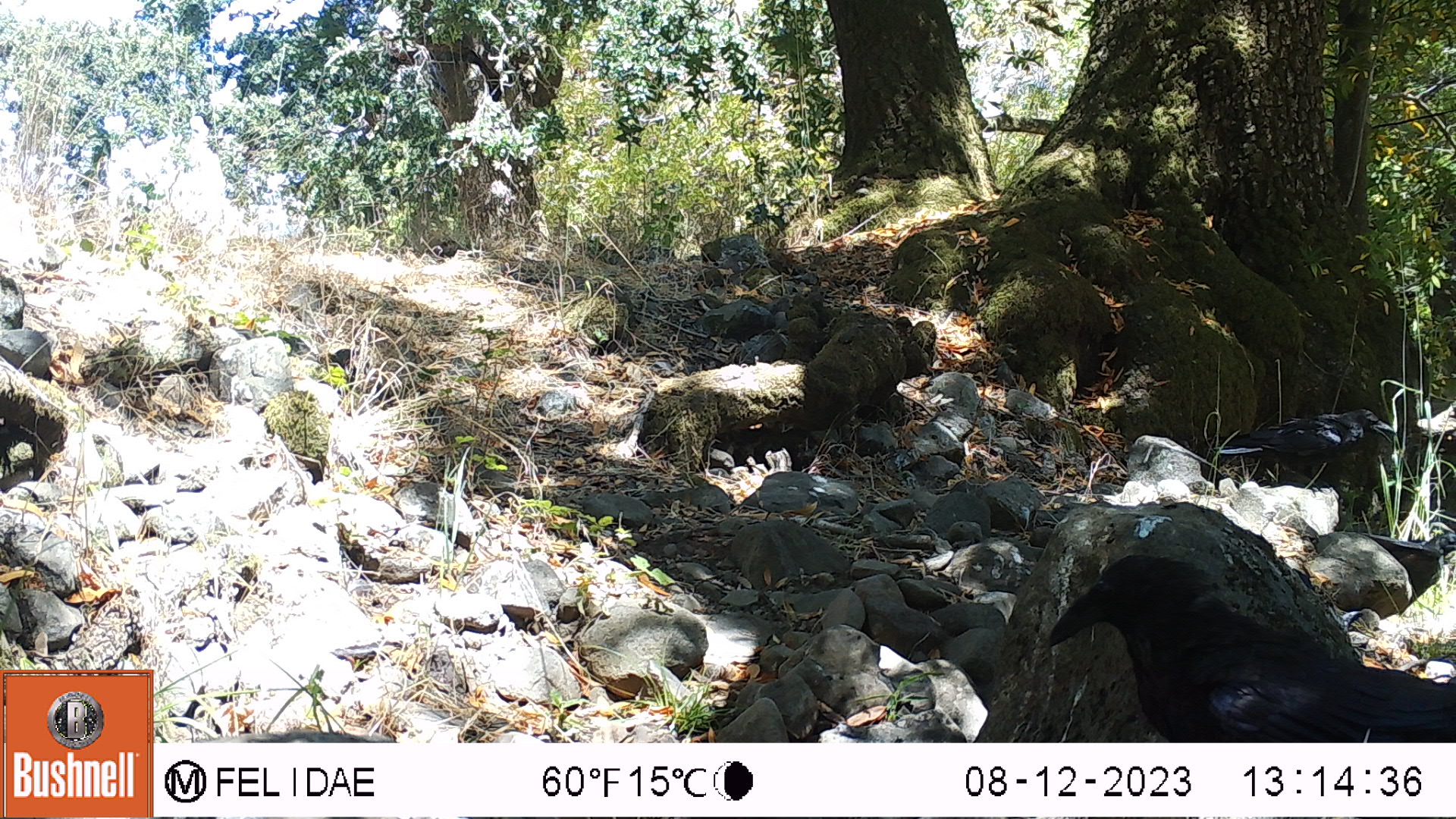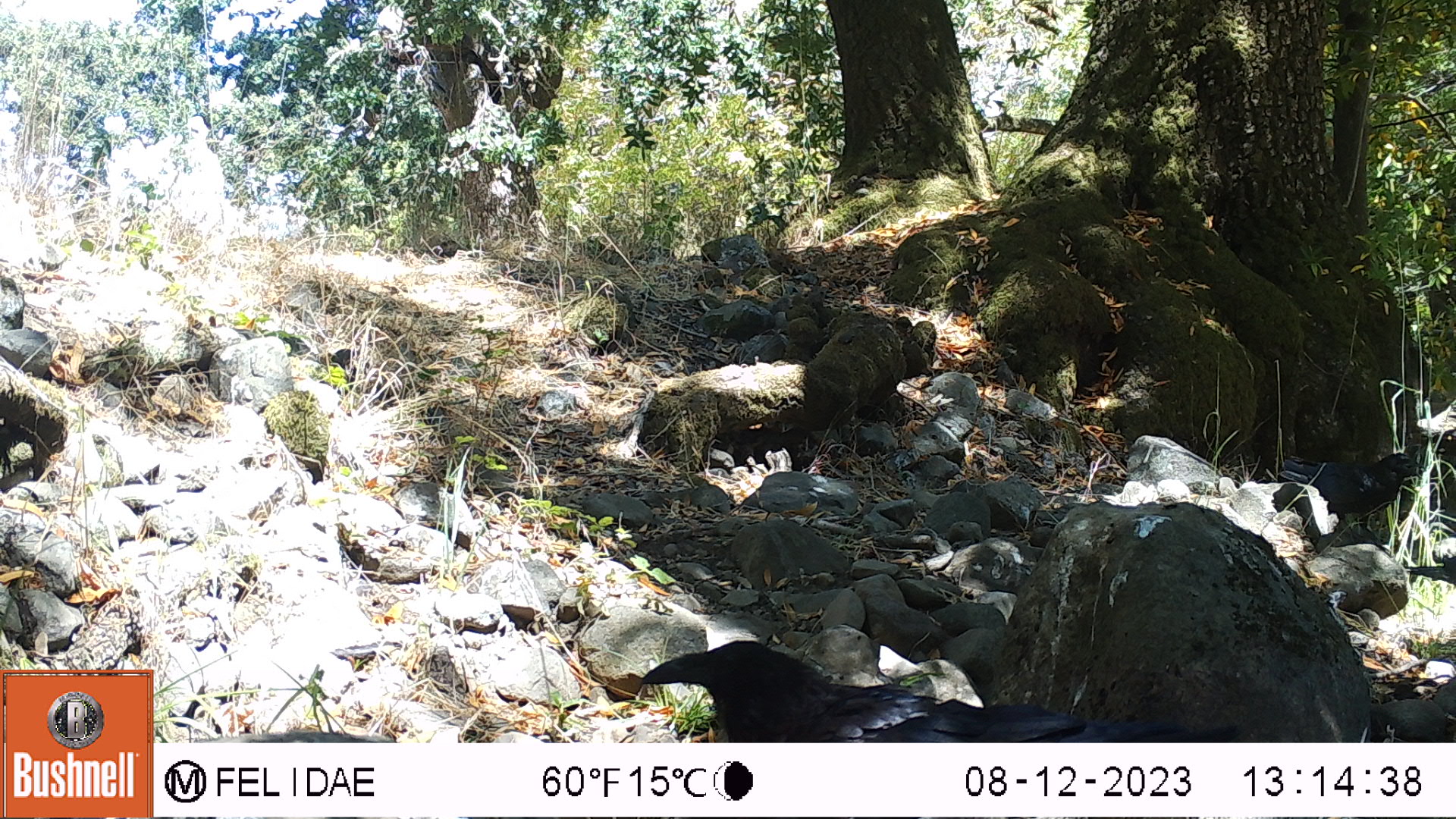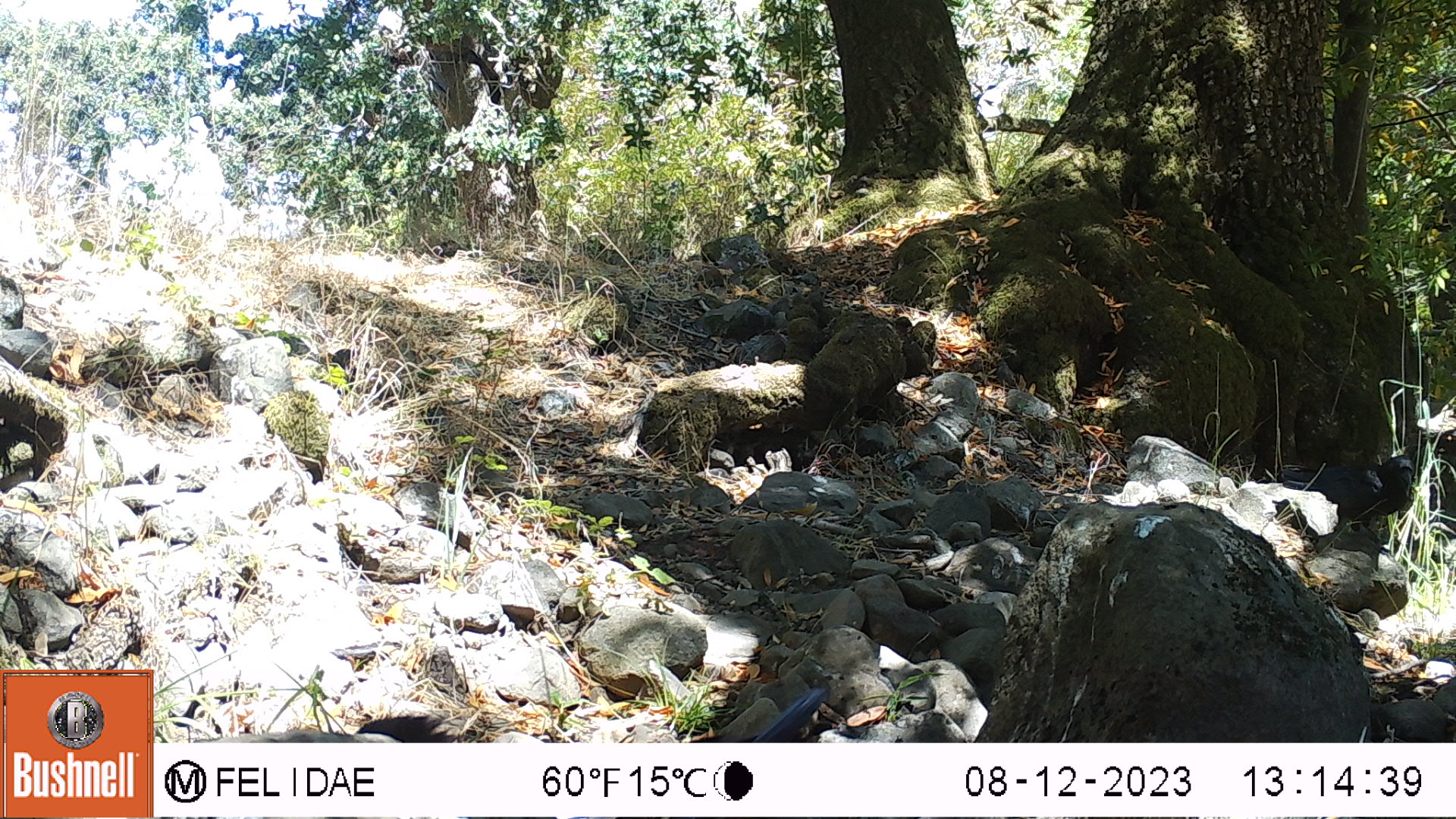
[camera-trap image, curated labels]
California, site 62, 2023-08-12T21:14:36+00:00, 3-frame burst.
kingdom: Animalia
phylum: Chordata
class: Aves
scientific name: Aves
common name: bird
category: unknown bird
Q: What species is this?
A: Unknown bird (bird) (Aves).